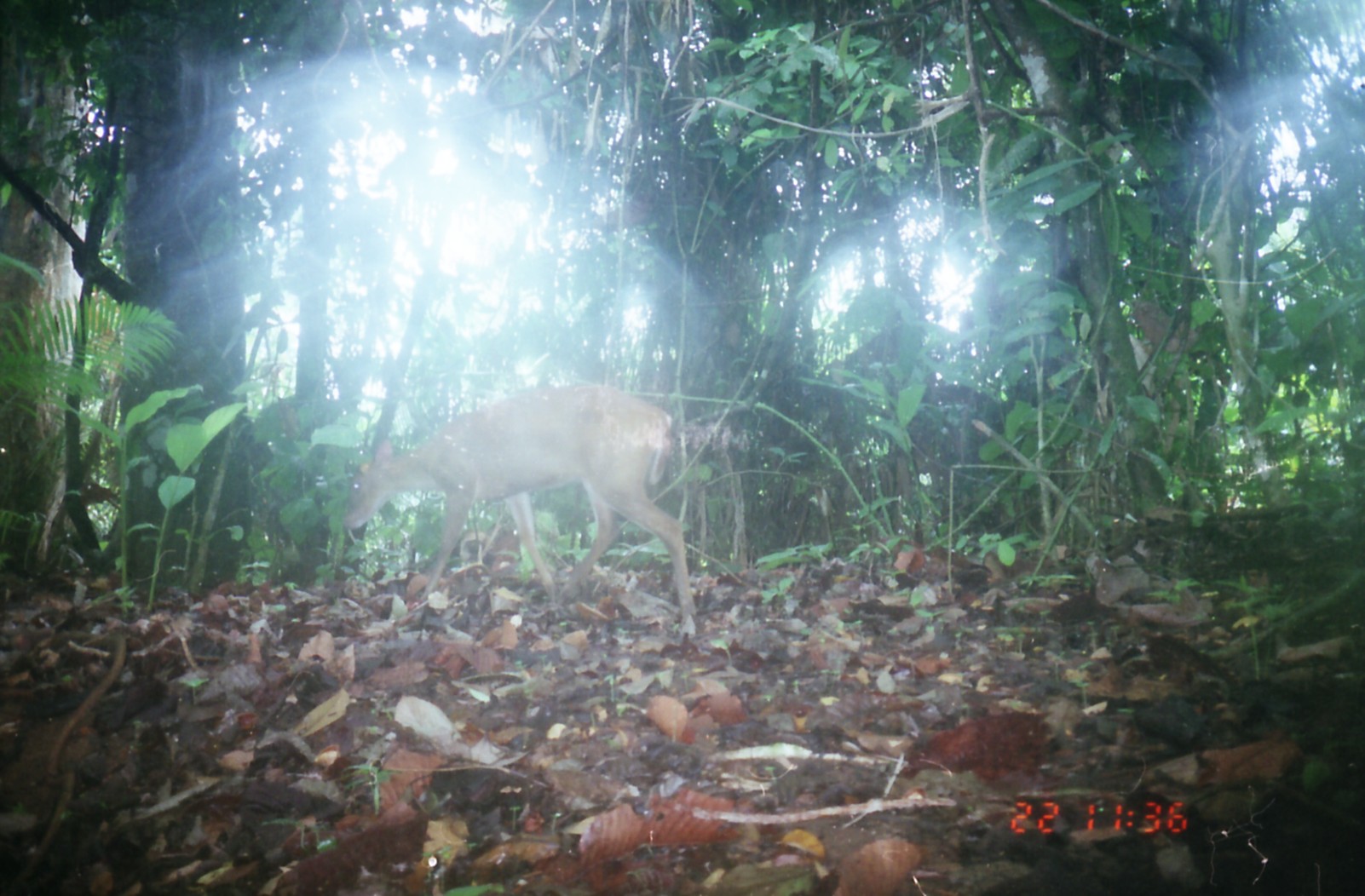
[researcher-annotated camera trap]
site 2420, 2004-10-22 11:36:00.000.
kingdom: Animalia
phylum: Chordata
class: Mammalia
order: Artiodactyla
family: Cervidae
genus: Muntiacus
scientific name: Muntiacus muntjak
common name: southern red muntjac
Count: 1.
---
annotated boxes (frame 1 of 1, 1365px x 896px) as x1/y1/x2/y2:
muntiacus muntjak: 342/384/697/636